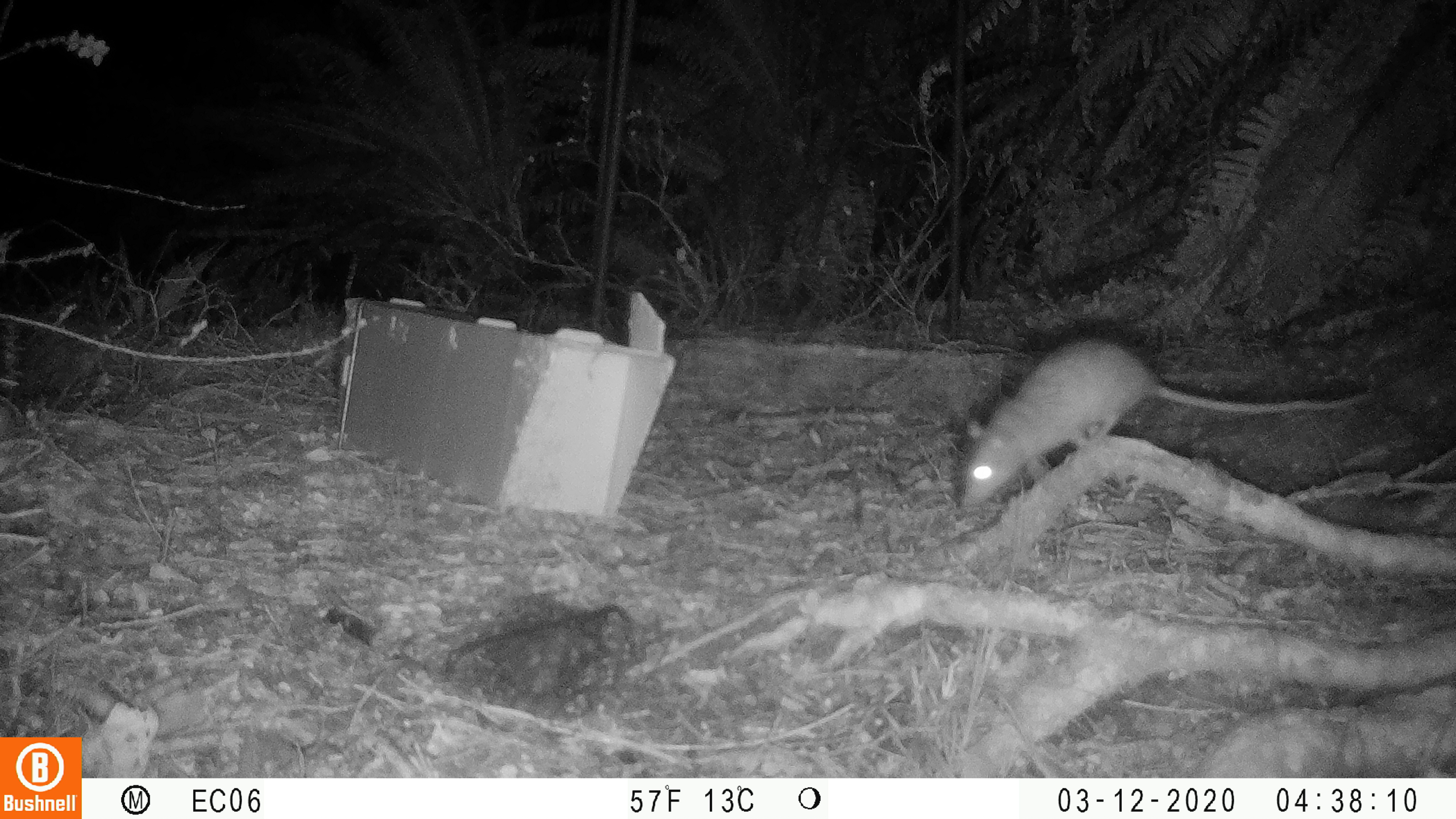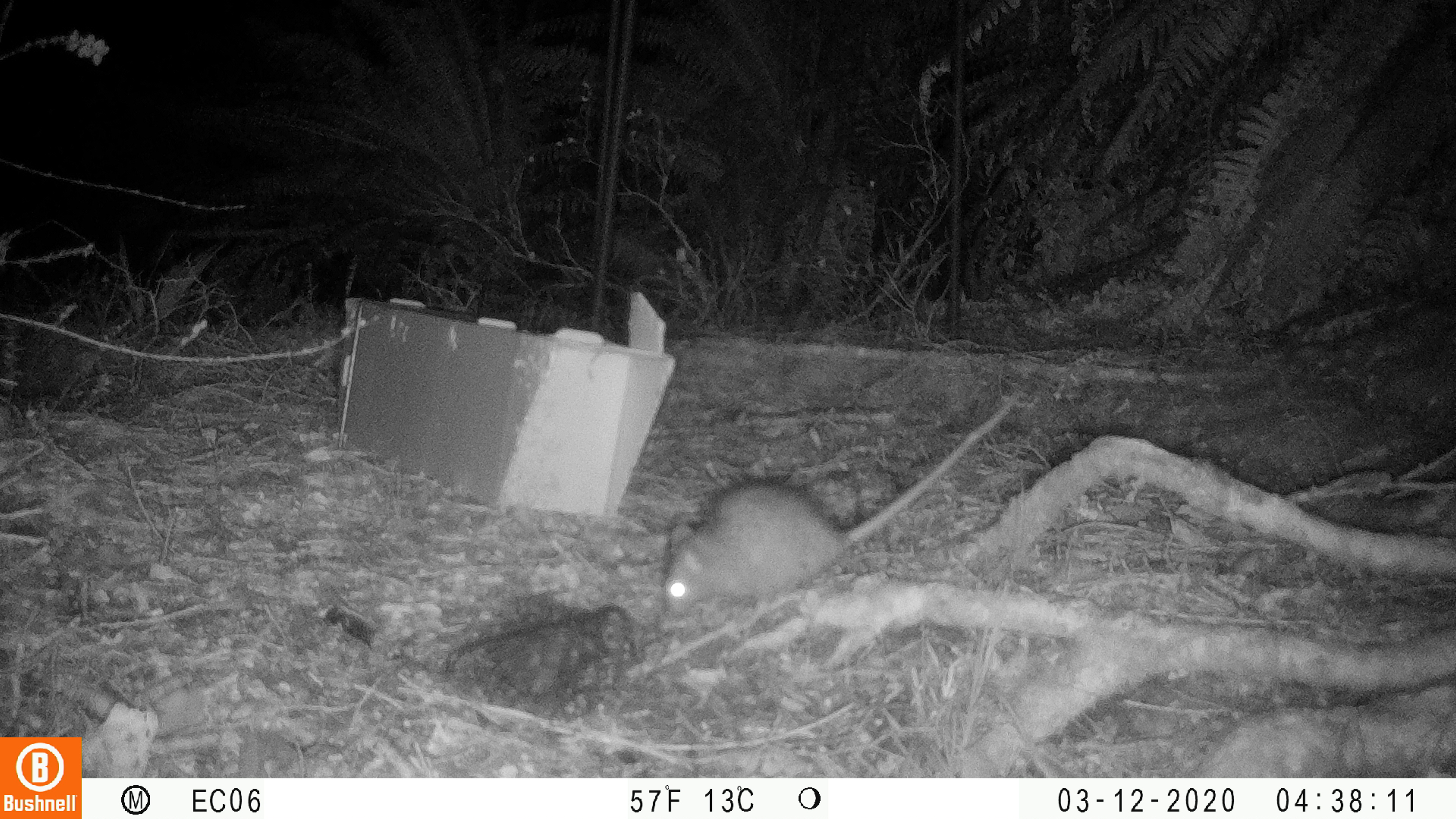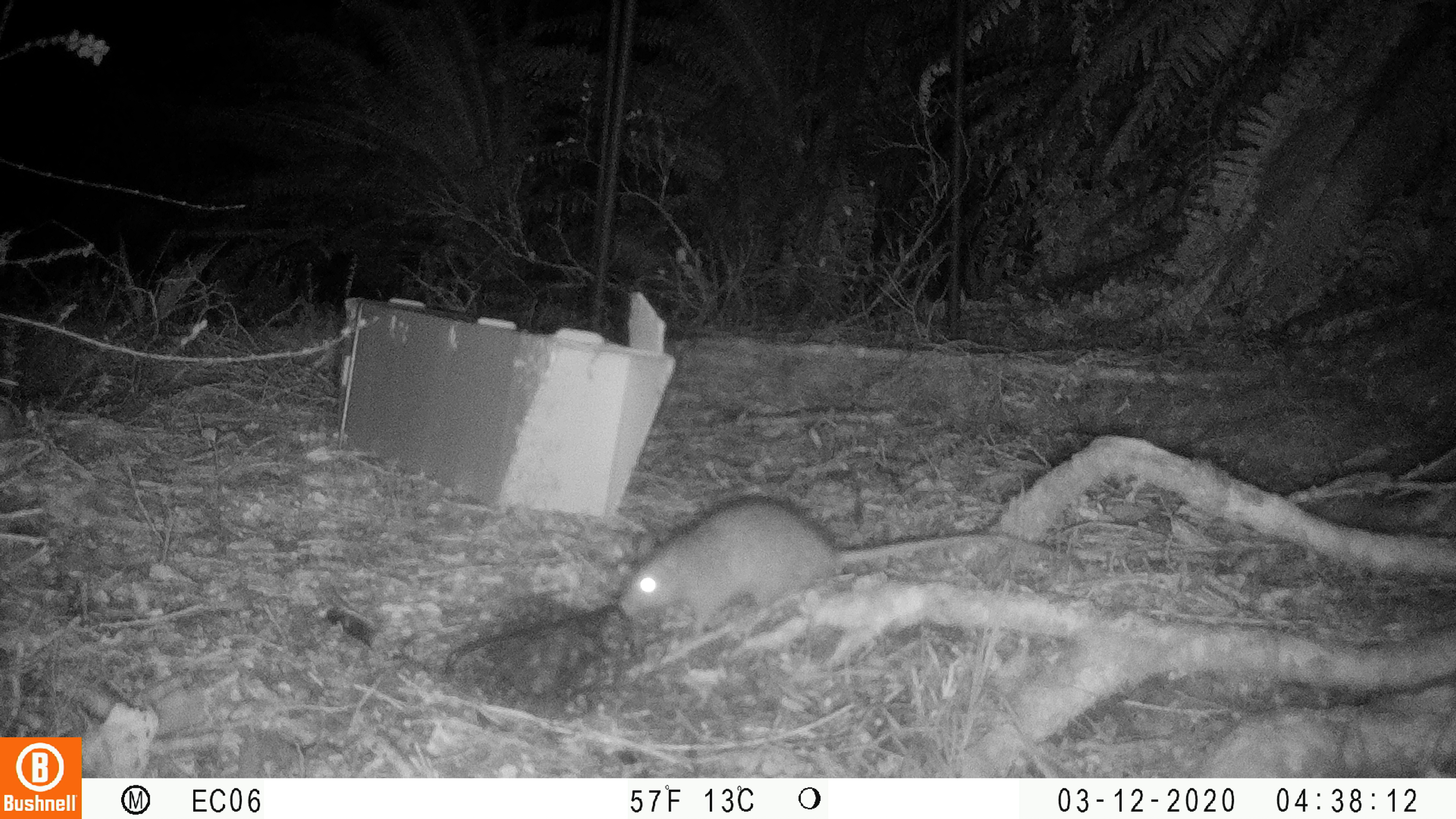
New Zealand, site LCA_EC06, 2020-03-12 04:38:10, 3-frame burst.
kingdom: Animalia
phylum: Chordata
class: Mammalia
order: Rodentia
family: Muridae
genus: Rattus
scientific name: Rattus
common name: rat